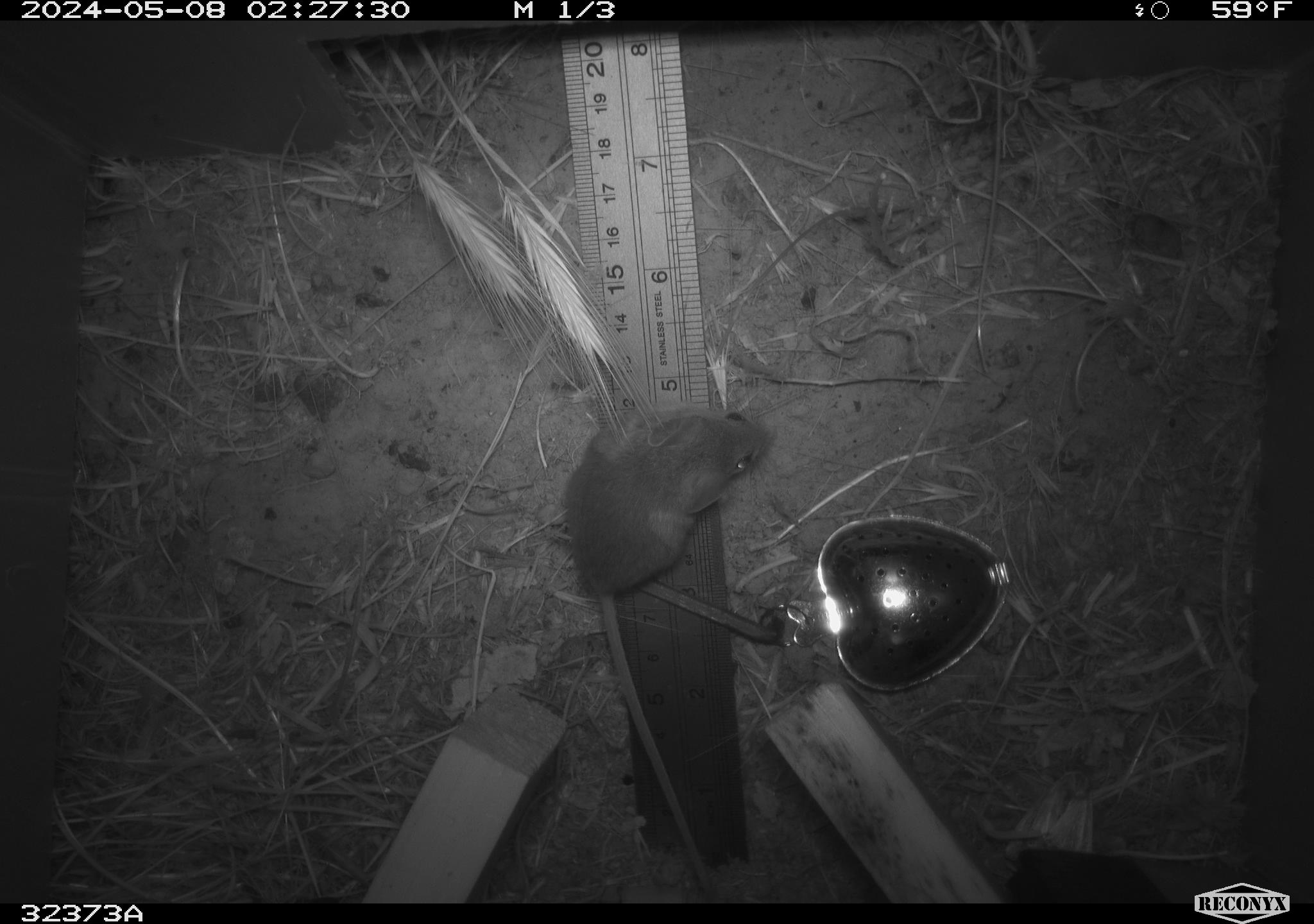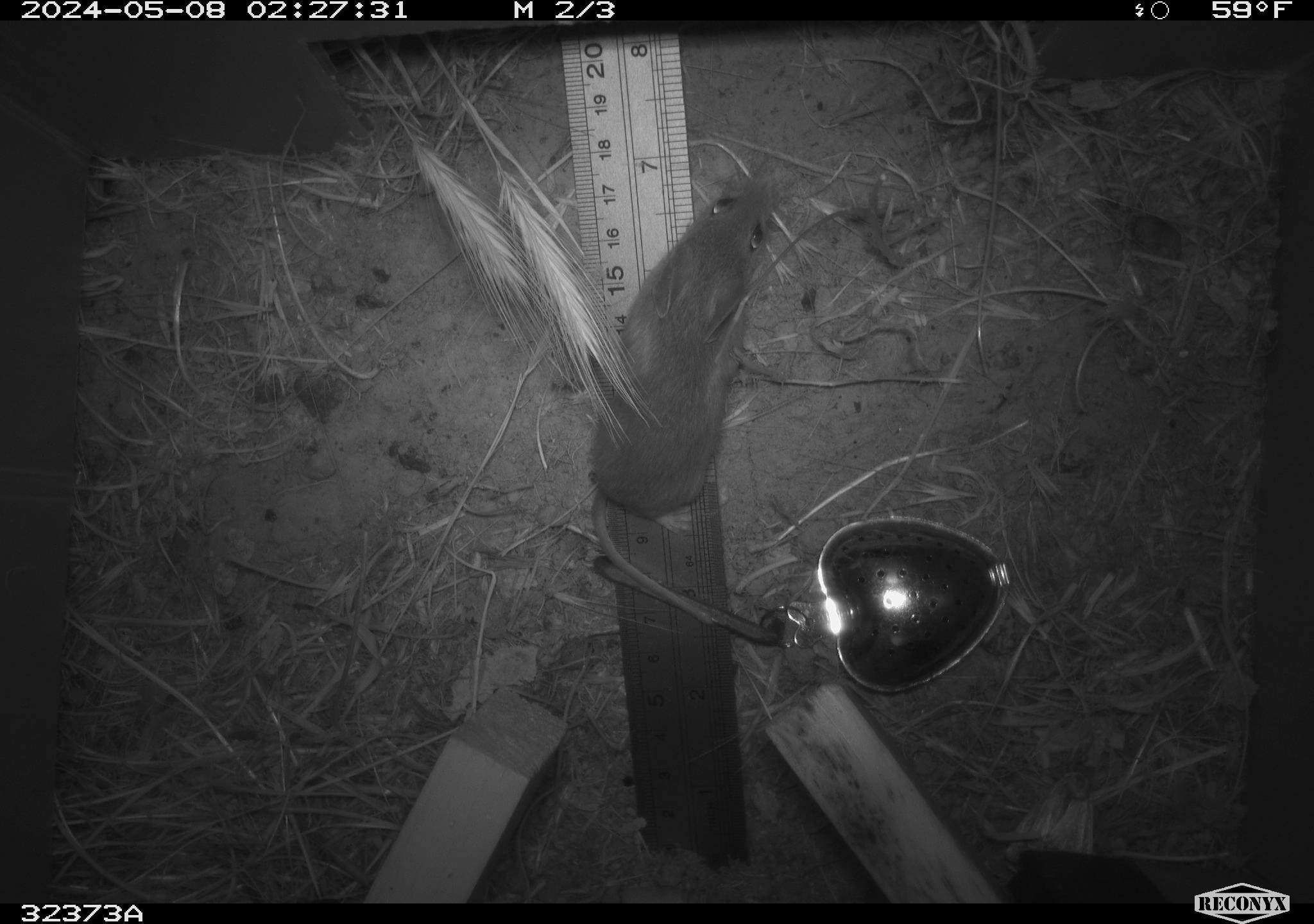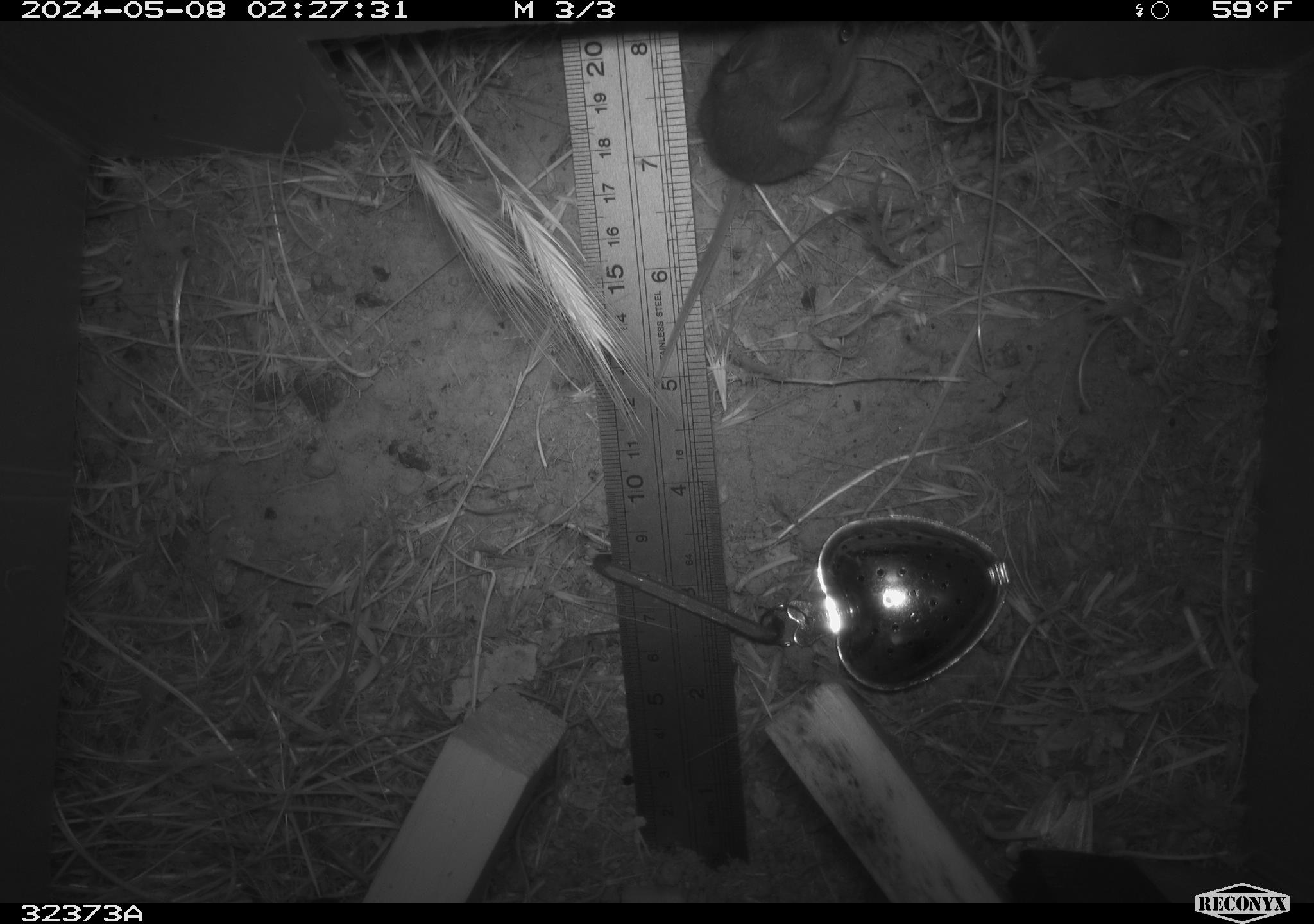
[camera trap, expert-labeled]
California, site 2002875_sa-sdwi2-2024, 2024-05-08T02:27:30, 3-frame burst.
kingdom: Animalia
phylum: Chordata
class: Mammalia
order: Rodentia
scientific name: Rodentia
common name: mouse species